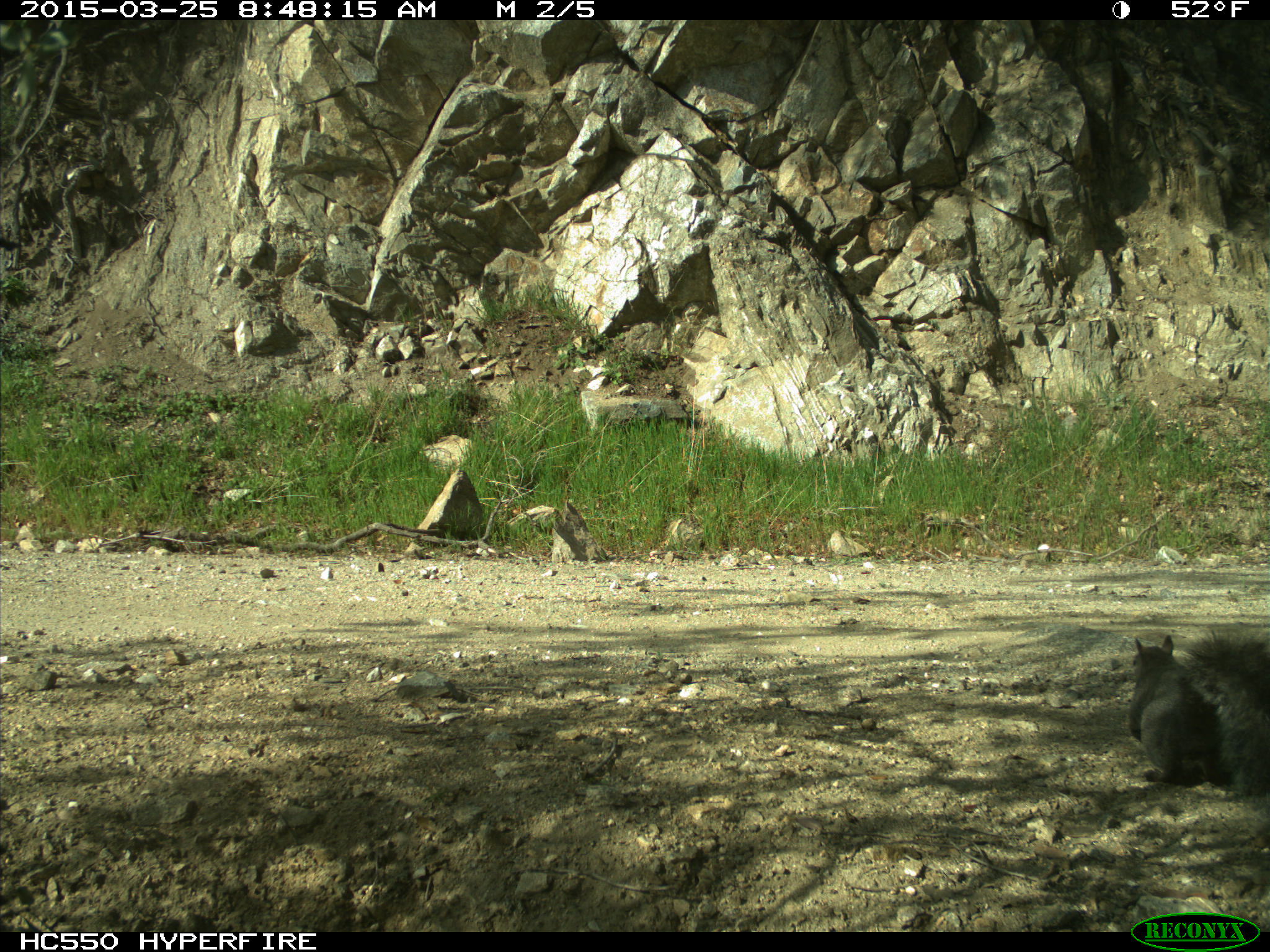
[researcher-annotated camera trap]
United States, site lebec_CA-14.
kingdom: Animalia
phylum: Chordata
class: Mammalia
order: Rodentia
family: Sciuridae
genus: Sciurus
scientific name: Sciurus carolinensis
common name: eastern gray squirrel